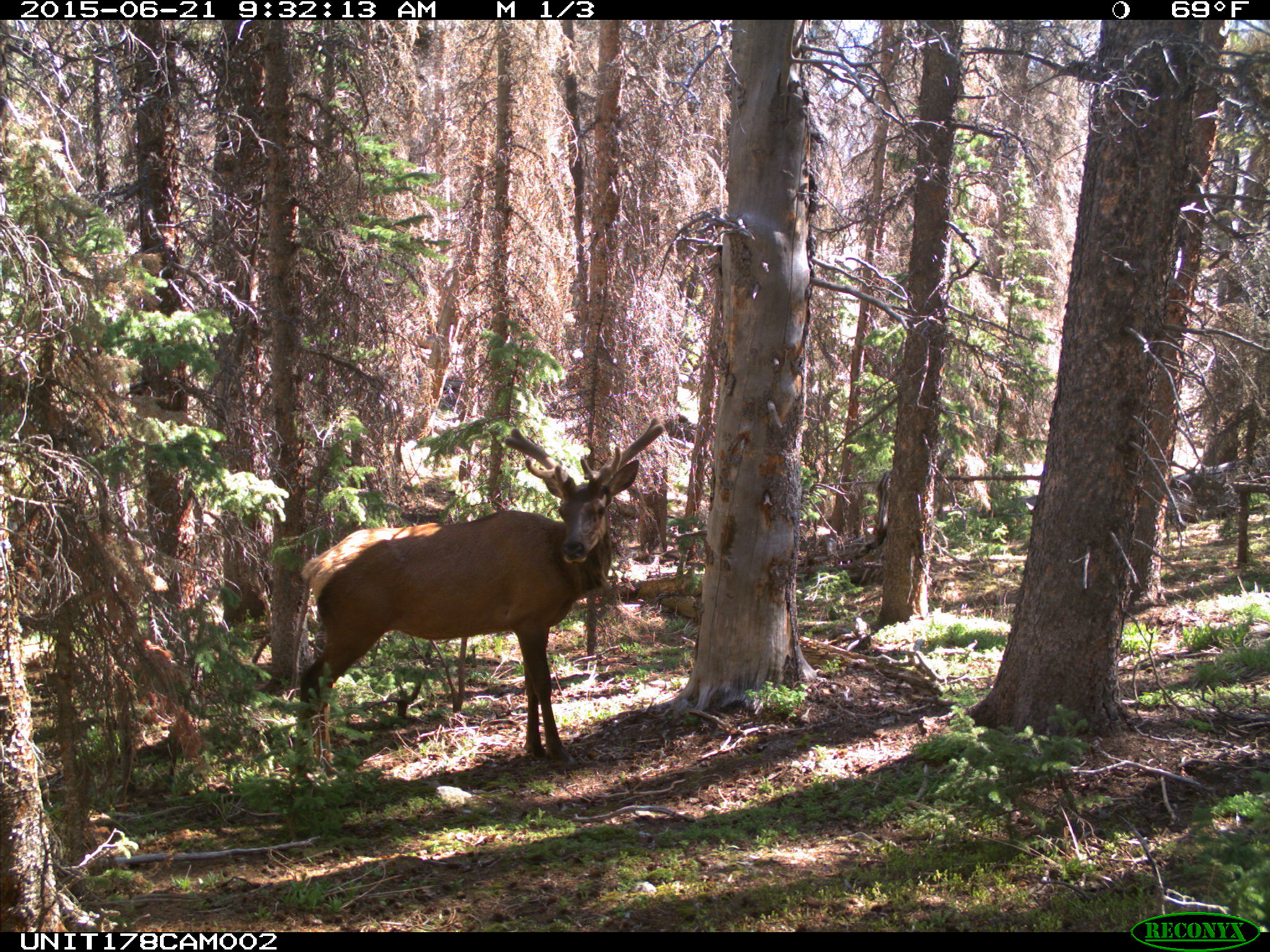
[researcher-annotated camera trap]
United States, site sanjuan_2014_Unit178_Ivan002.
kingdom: Animalia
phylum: Chordata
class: Mammalia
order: Artiodactyla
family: Cervidae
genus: Cervus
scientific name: Cervus elaphus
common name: red deer